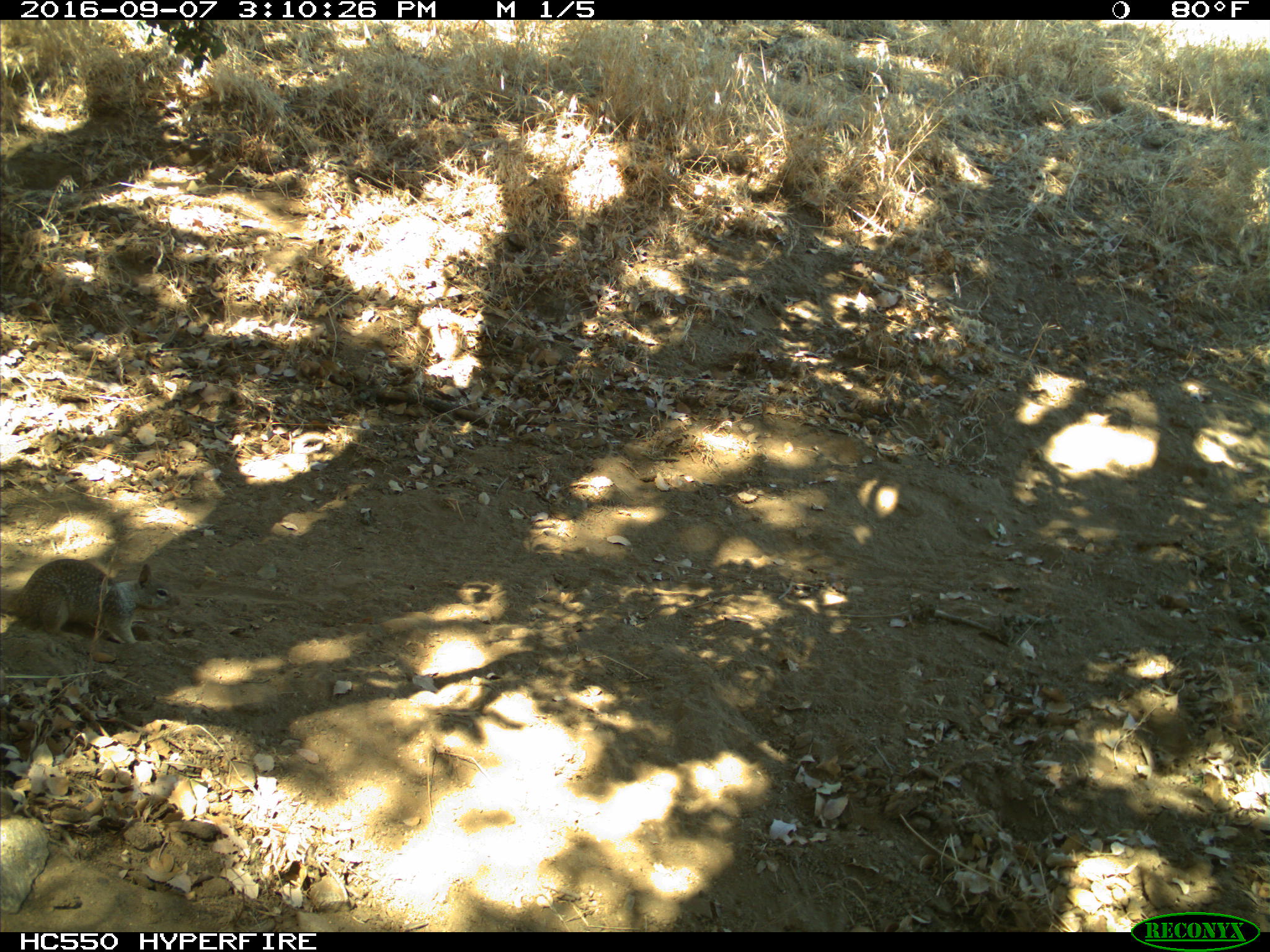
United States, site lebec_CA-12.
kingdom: Animalia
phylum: Chordata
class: Mammalia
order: Rodentia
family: Sciuridae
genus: Otospermophilus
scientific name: Otospermophilus beecheyi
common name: california ground squirrel